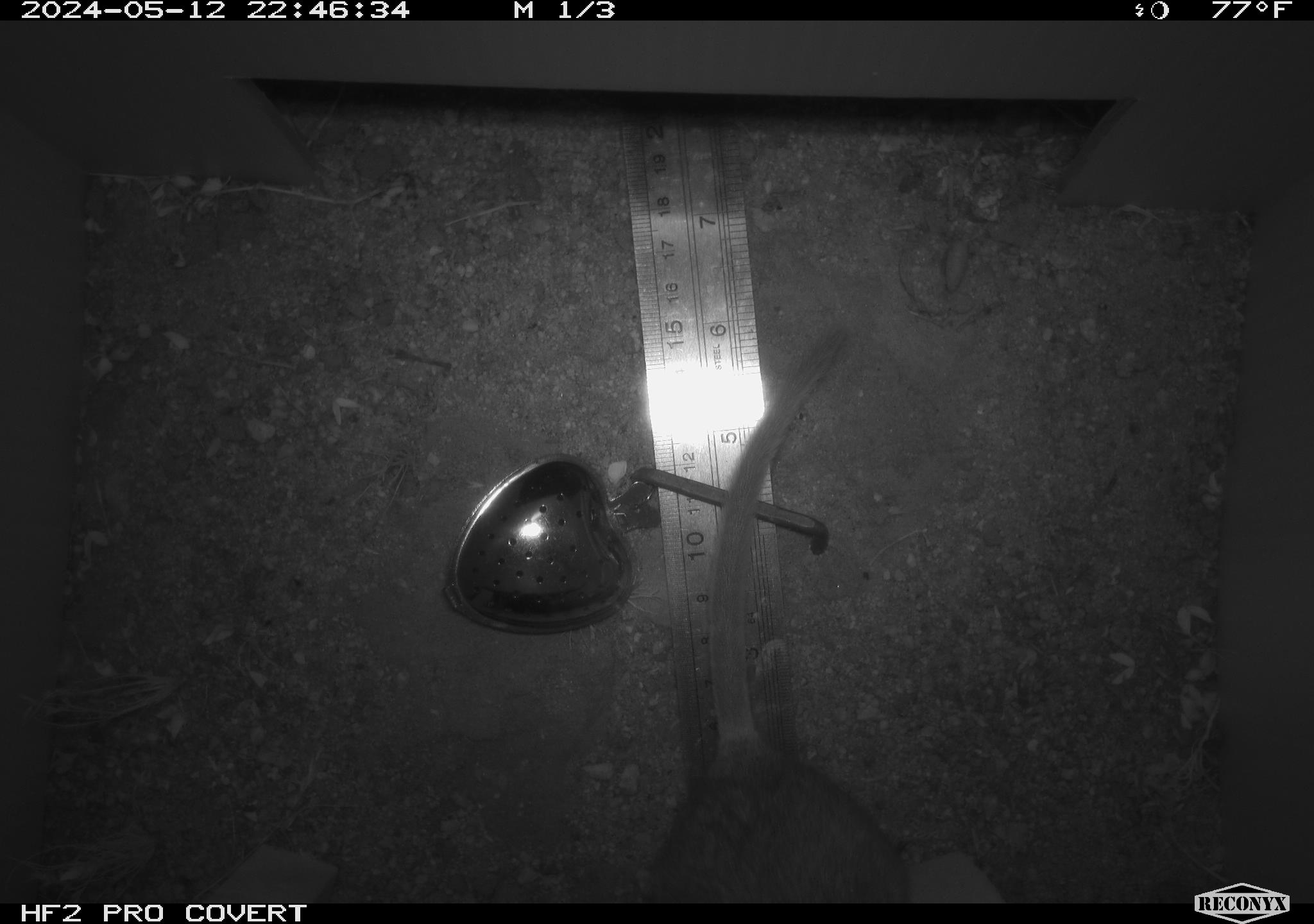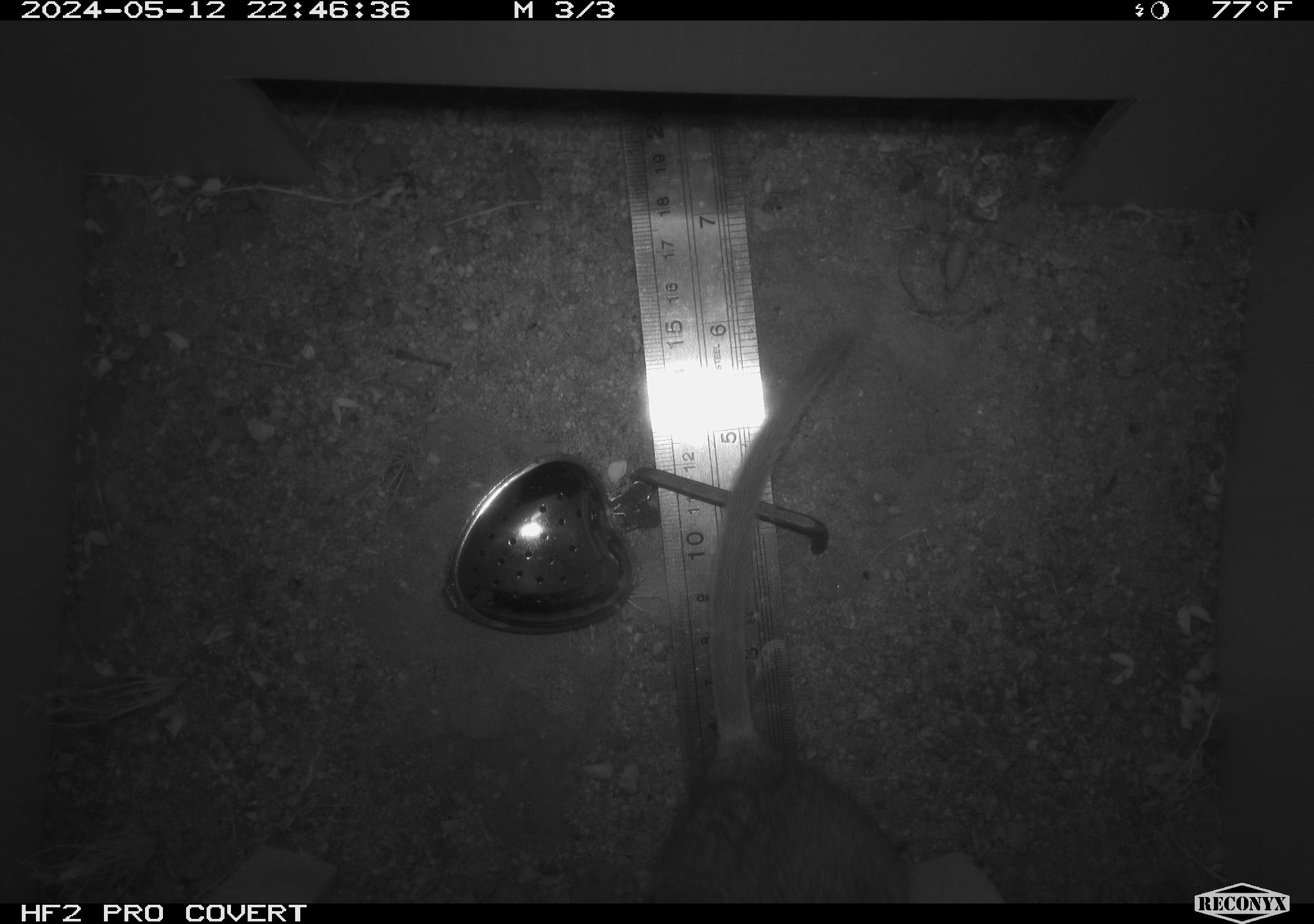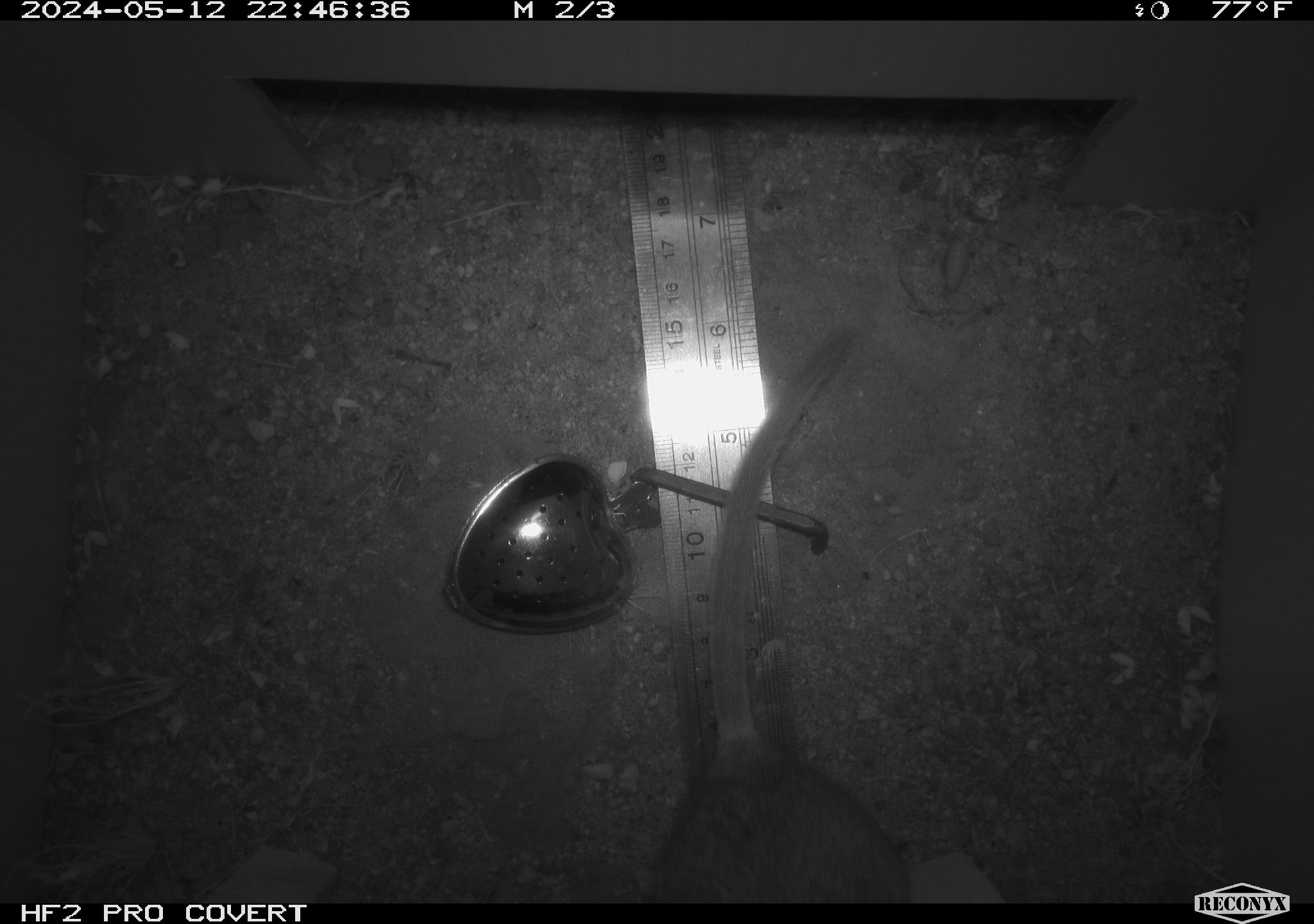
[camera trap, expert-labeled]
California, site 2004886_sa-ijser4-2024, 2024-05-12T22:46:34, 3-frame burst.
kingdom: Animalia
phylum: Chordata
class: Mammalia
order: Rodentia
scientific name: Rodentia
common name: woodrat or rat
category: woodrat or rat species